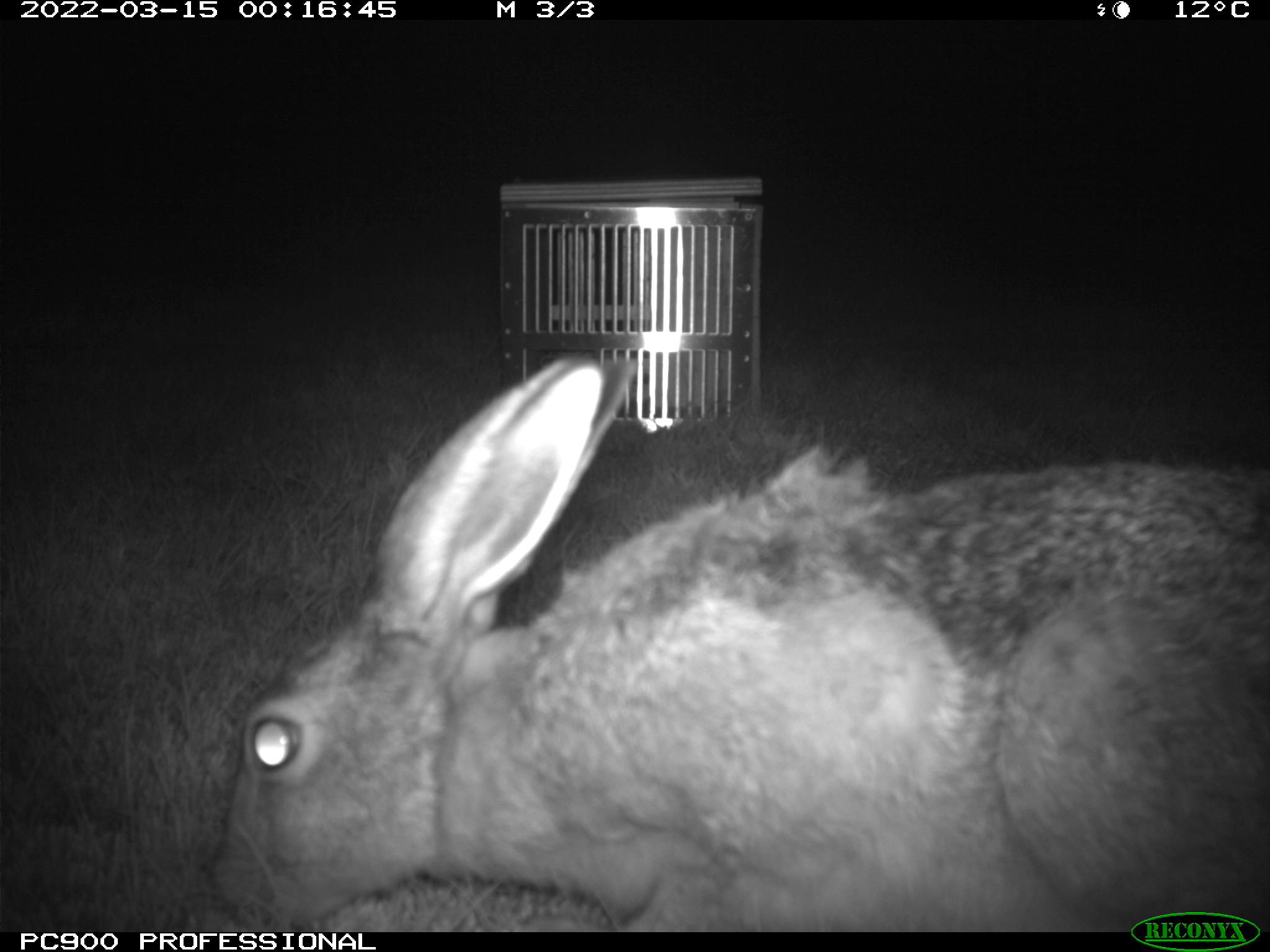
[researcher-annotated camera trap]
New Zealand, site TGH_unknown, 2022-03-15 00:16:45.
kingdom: Animalia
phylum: Chordata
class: Mammalia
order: Lagomorpha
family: Leporidae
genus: Lepus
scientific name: Lepus europaeus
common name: brown hare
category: hare